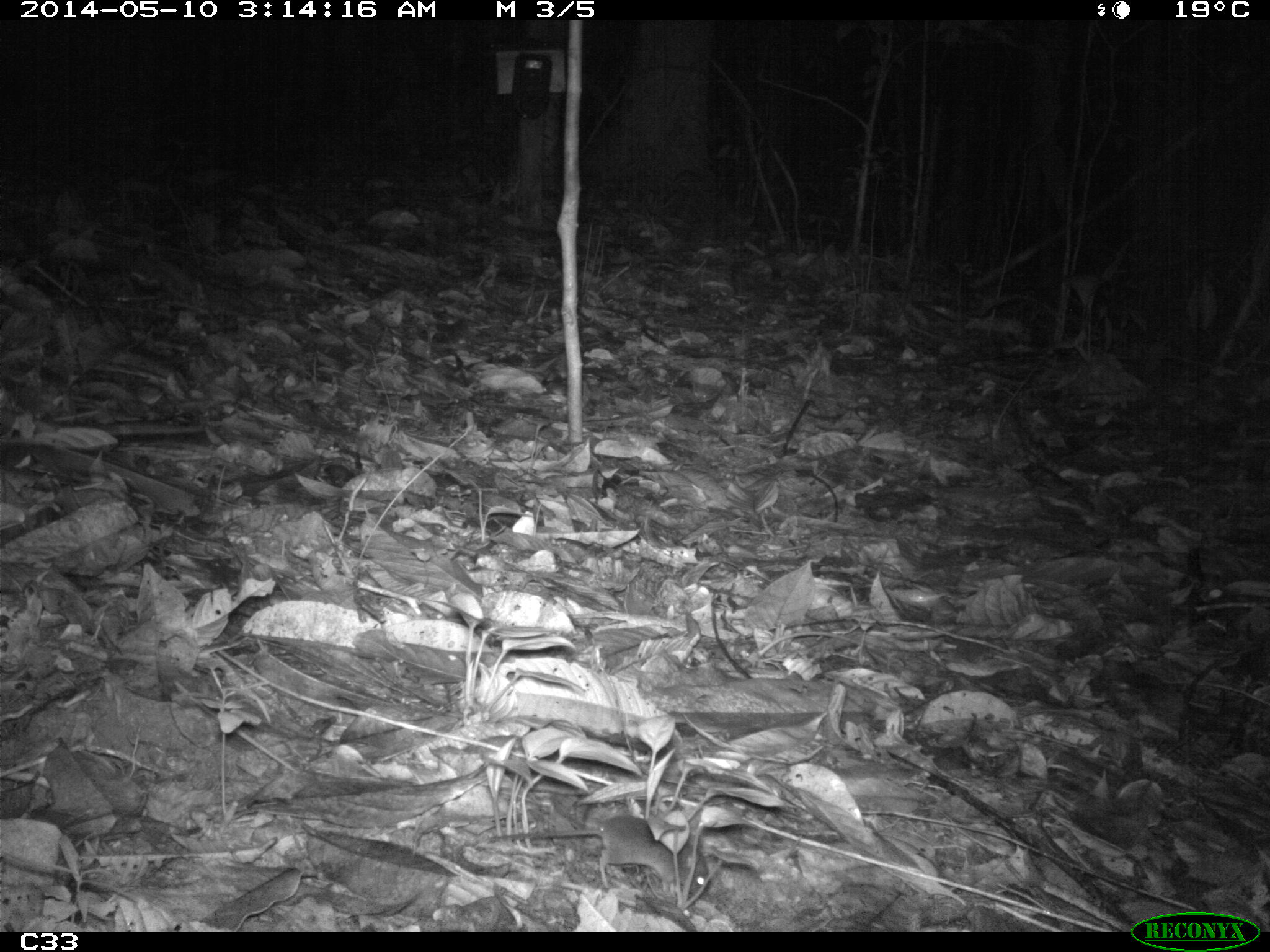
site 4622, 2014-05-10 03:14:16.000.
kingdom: Animalia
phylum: Chordata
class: Mammalia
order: Rodentia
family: Muridae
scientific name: Muridae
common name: mice, rats, and gerbils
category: unknown mouse or rat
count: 1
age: adult